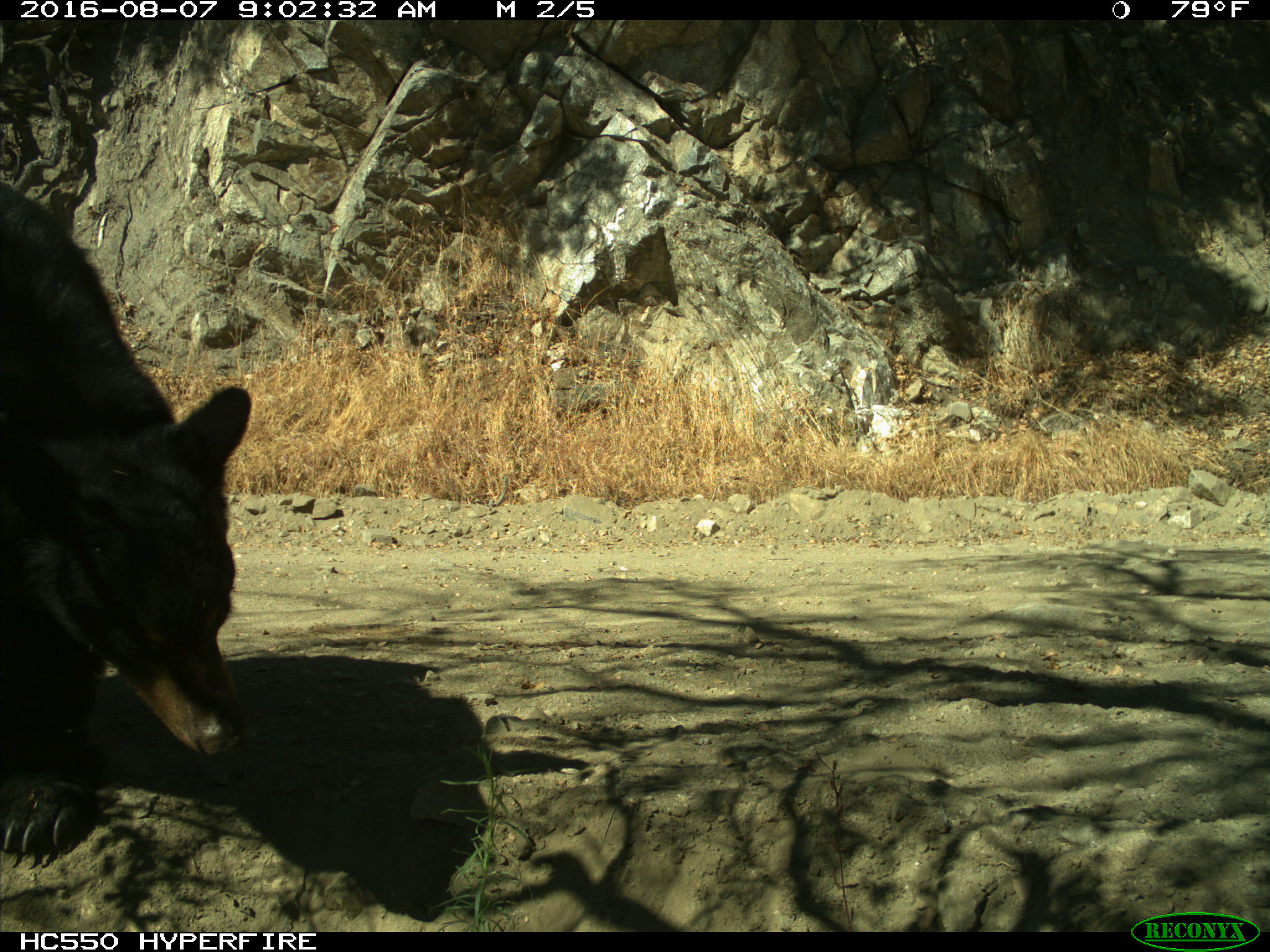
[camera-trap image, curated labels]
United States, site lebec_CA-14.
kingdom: Animalia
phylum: Chordata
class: Mammalia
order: Carnivora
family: Ursidae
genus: Ursus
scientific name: Ursus americanus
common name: american black bear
Ursus americanus (american black bear).